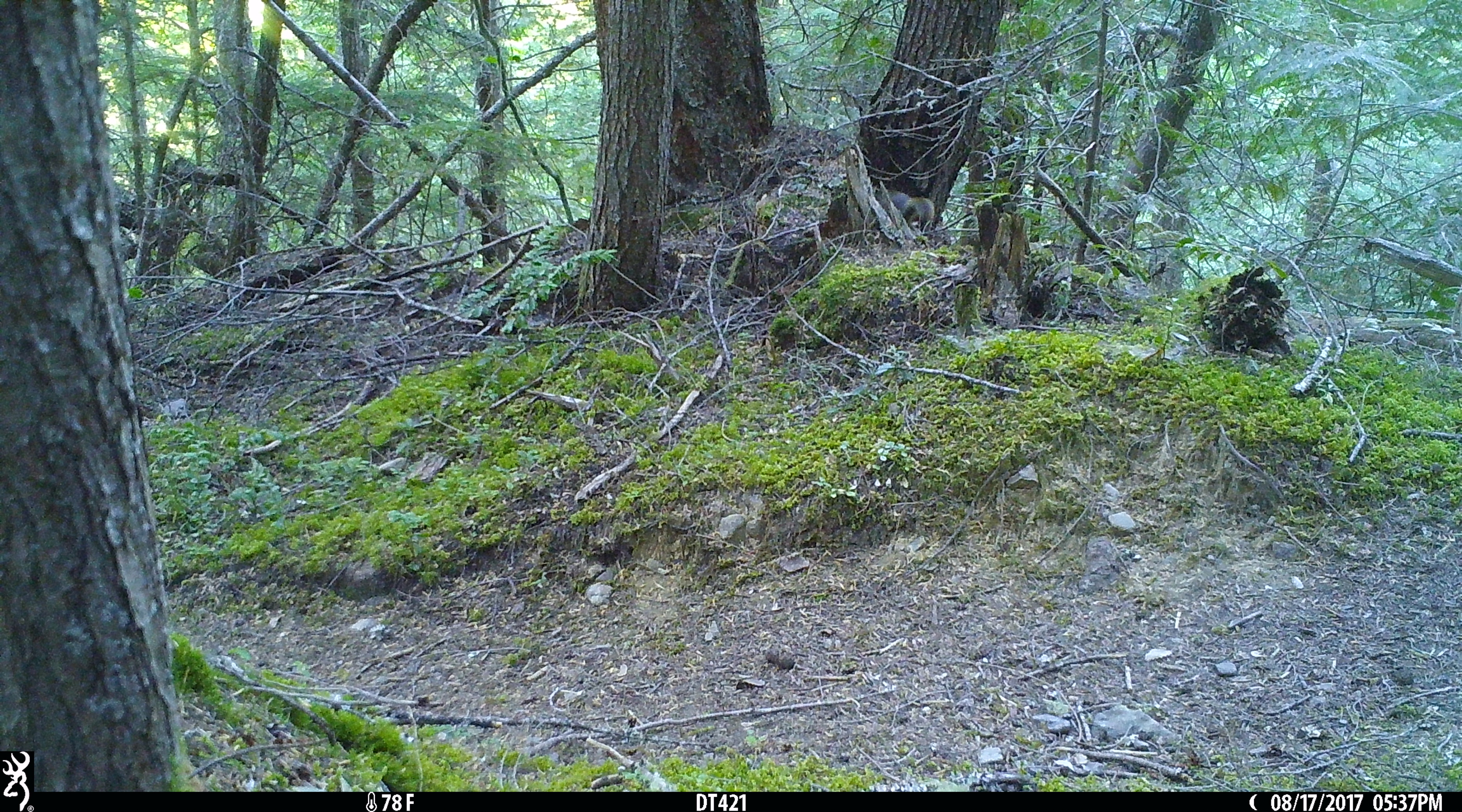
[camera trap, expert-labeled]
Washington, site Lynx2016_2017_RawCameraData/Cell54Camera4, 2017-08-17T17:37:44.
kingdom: Animalia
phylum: Chordata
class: Mammalia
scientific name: Mammalia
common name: small mammal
Small mammal (Mammalia). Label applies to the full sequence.